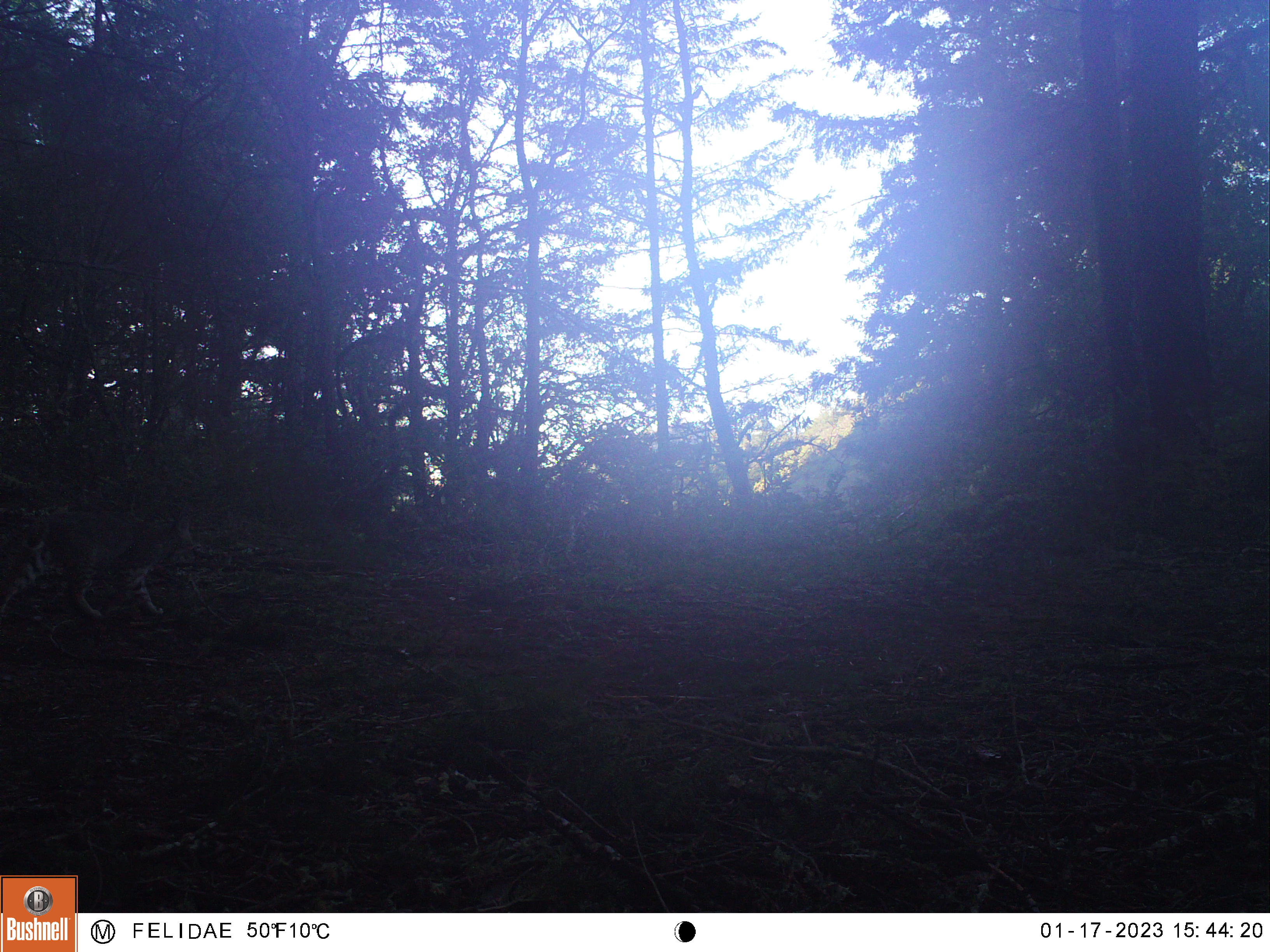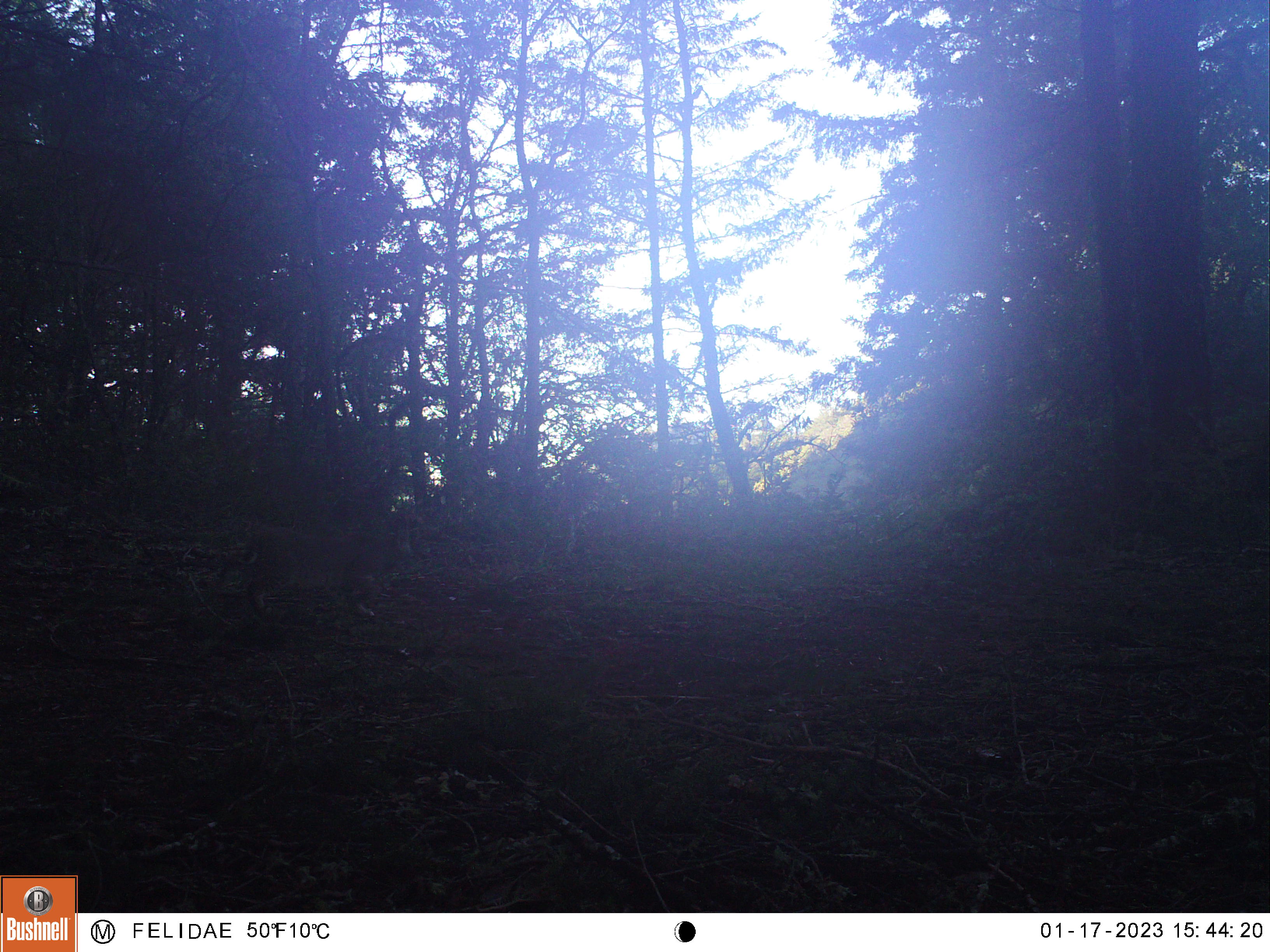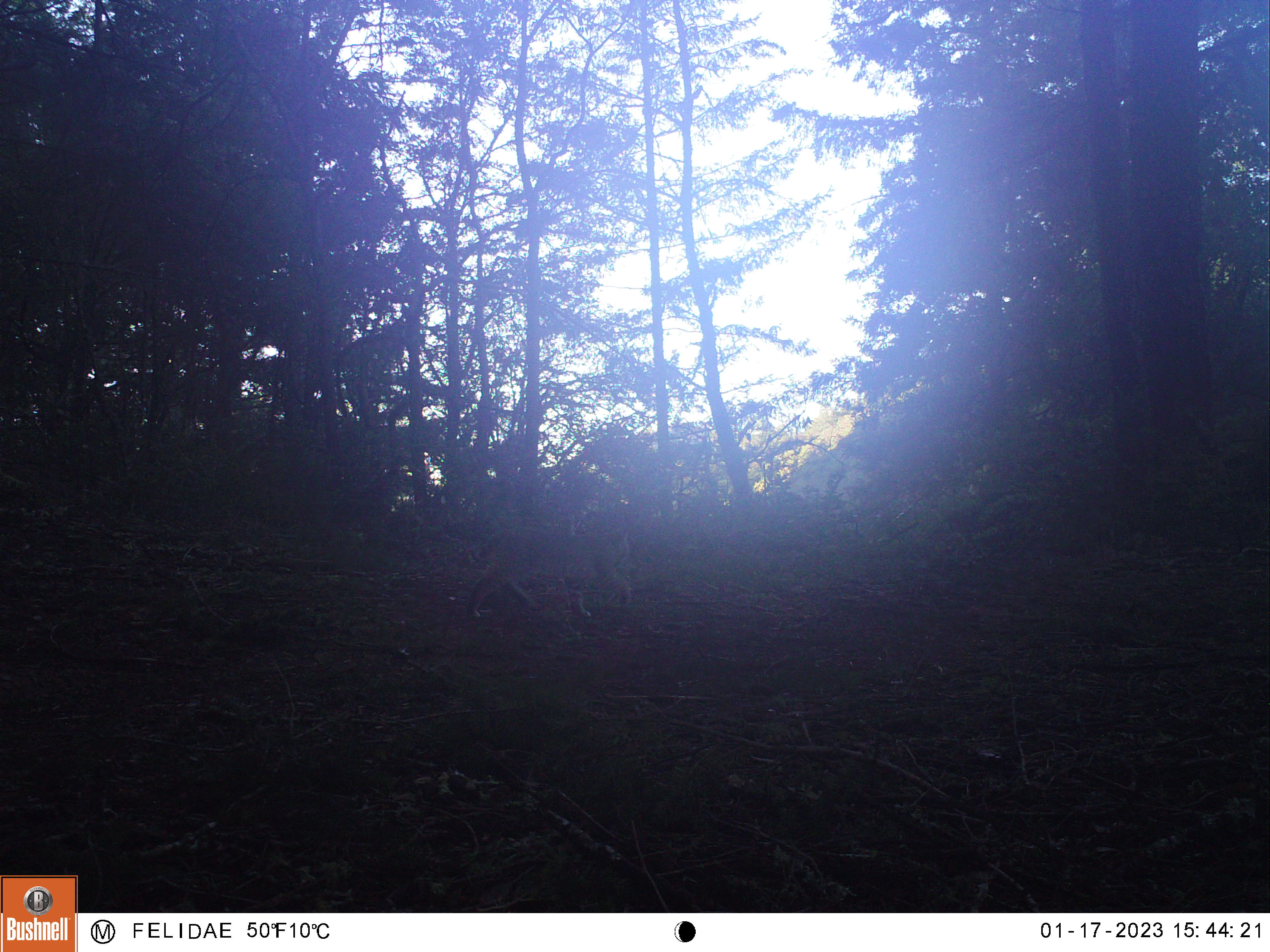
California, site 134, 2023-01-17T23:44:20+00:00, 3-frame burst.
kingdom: Animalia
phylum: Chordata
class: Mammalia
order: Carnivora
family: Felidae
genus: Lynx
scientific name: Lynx rufus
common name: bobcat